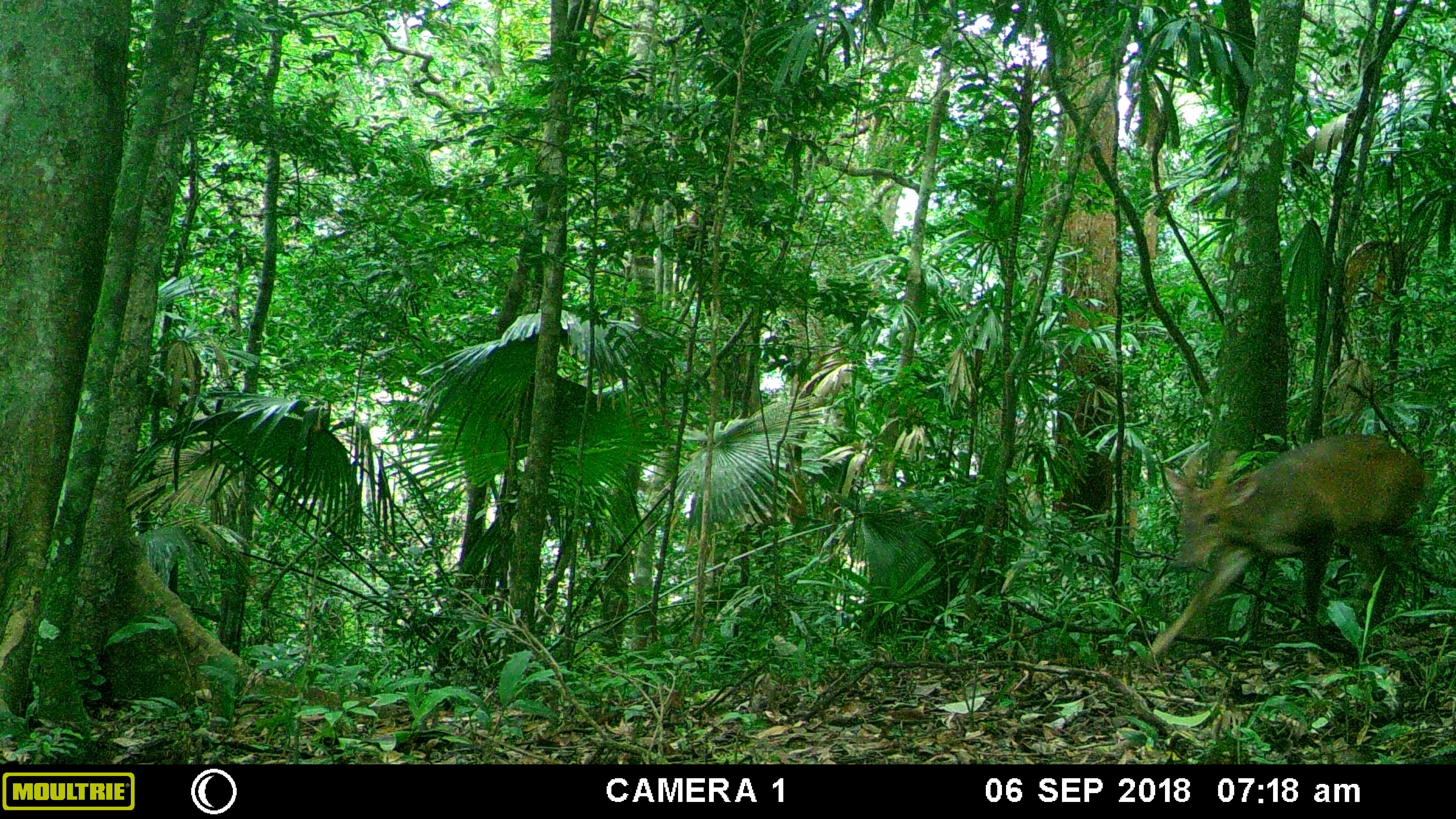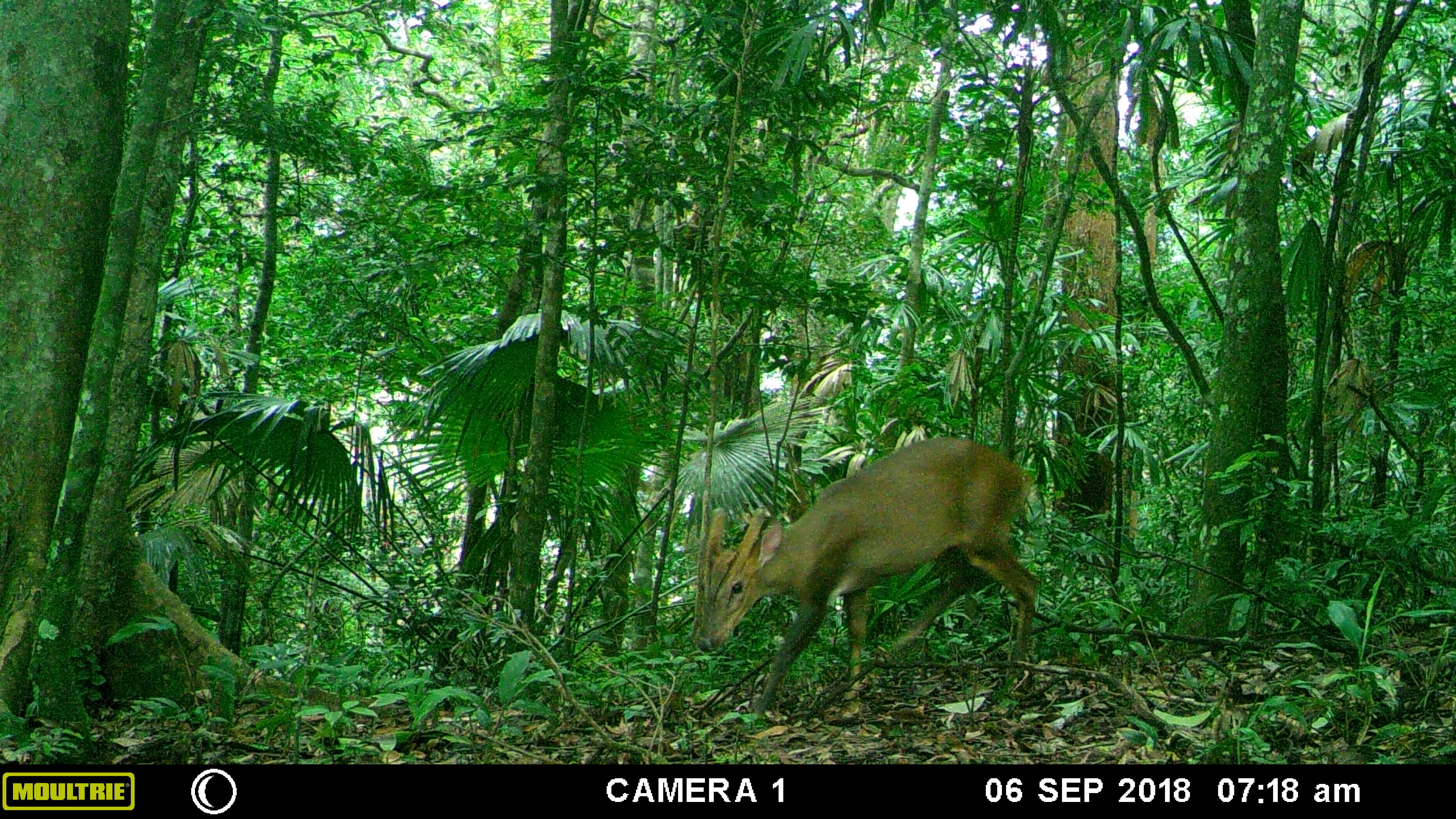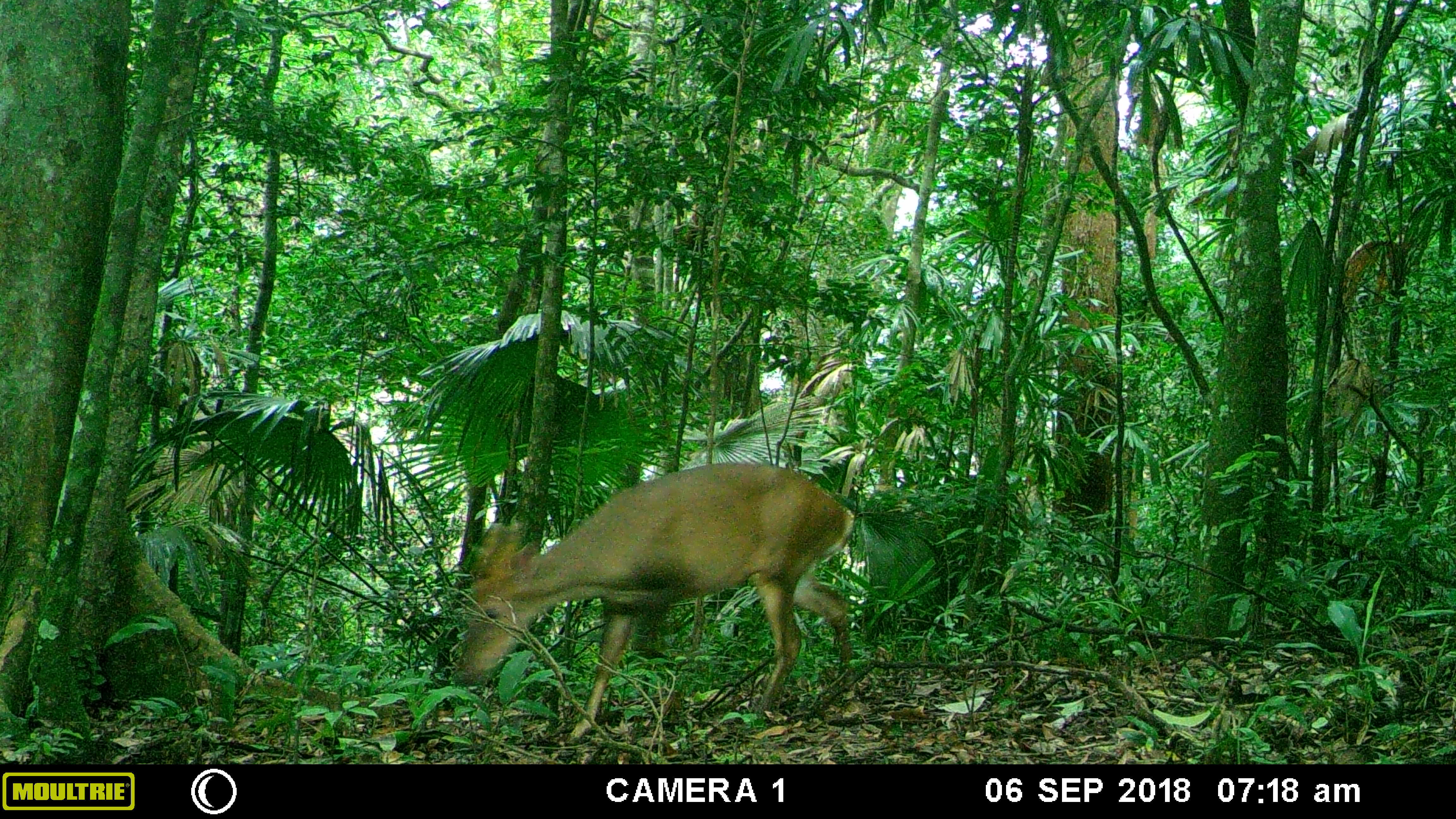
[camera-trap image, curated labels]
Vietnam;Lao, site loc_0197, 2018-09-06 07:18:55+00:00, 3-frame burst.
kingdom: Animalia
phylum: Chordata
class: Mammalia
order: Artiodactyla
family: Cervidae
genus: Muntiacus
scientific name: Muntiacus vuquangensis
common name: large-antlered muntjac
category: large antlered muntjac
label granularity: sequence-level